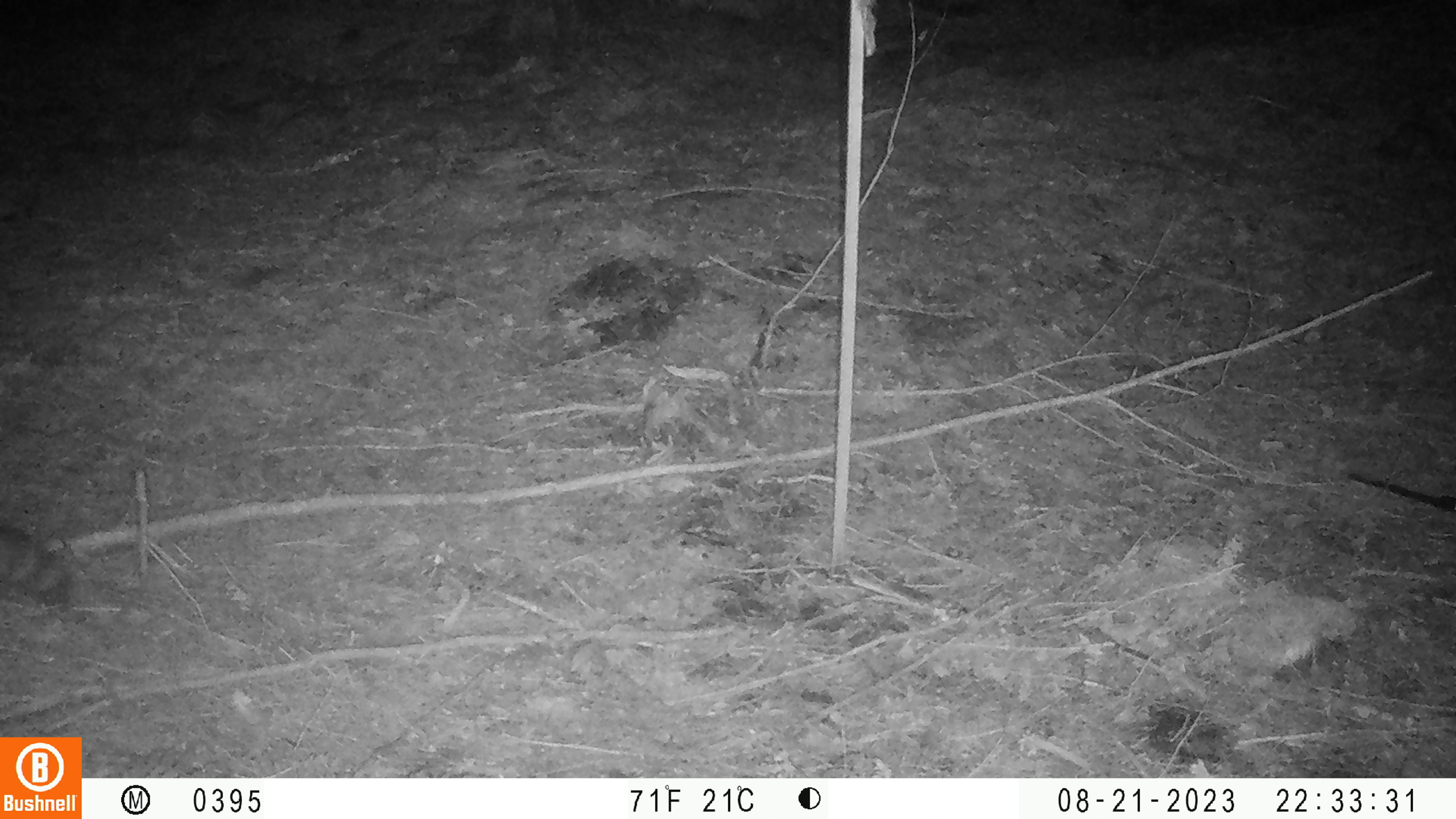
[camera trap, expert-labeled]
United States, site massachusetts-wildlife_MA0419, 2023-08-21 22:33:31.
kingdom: Animalia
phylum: Chordata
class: Mammalia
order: Carnivora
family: Procyonidae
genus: Procyon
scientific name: Procyon lotor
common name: raccoon